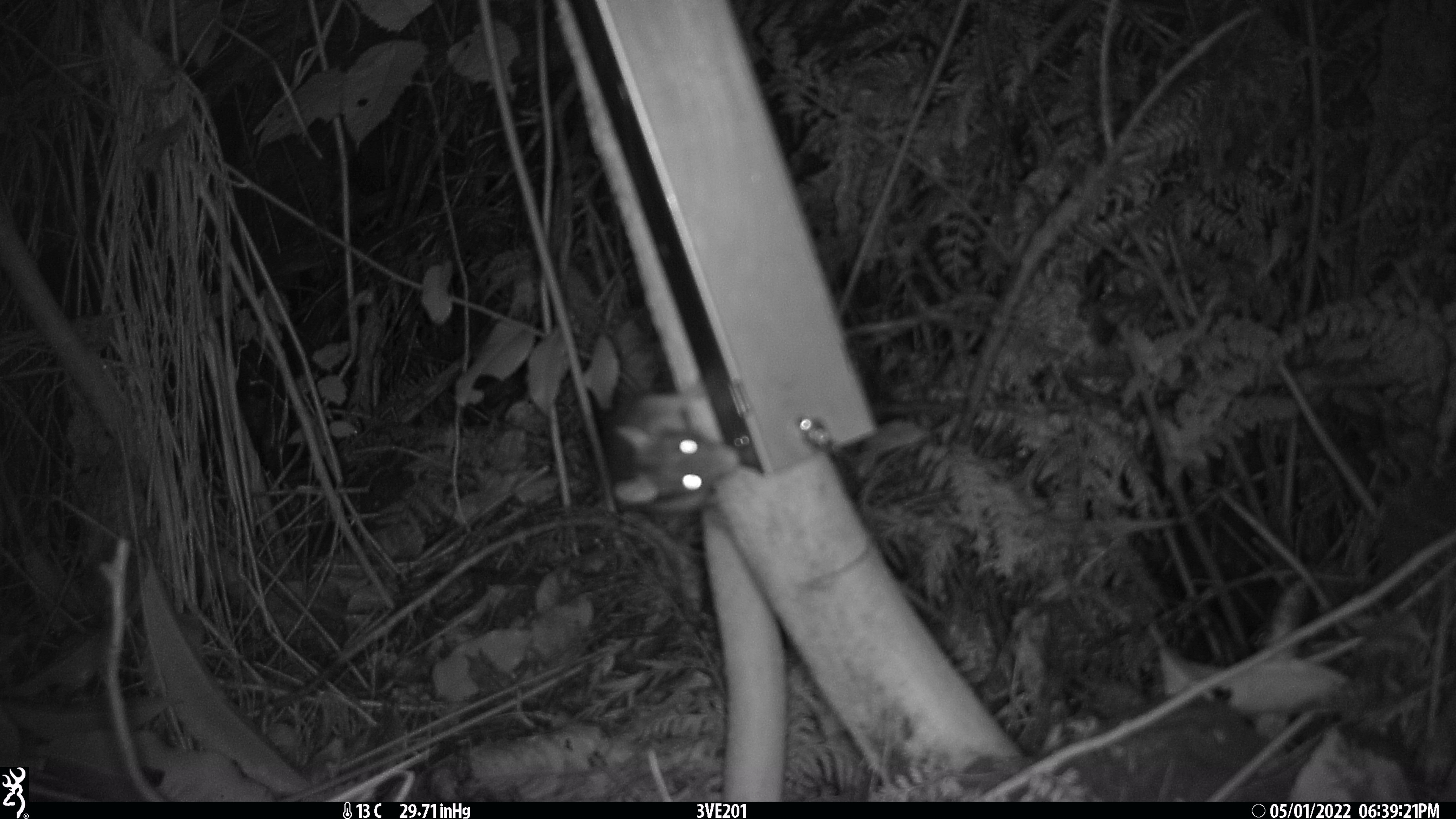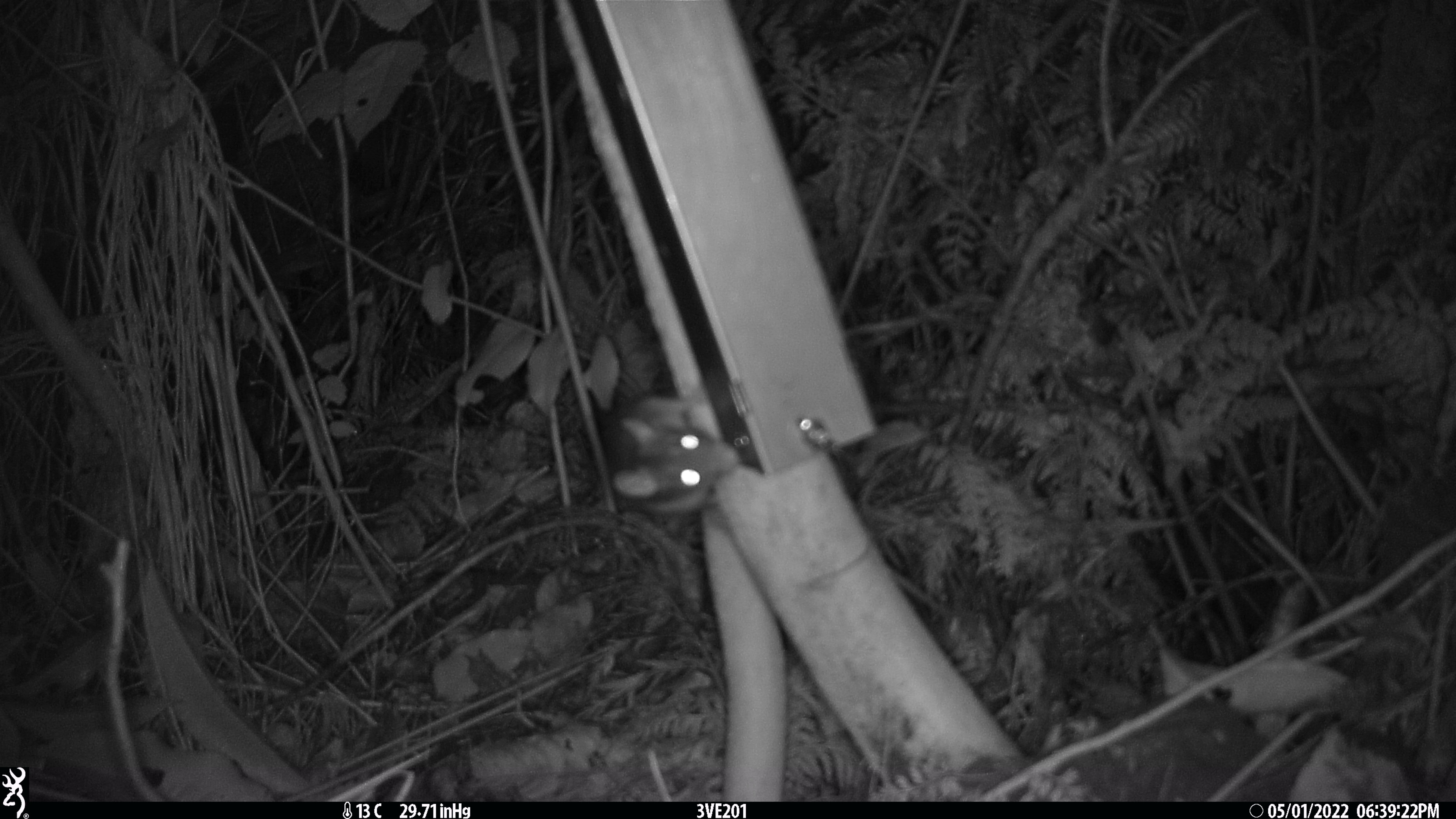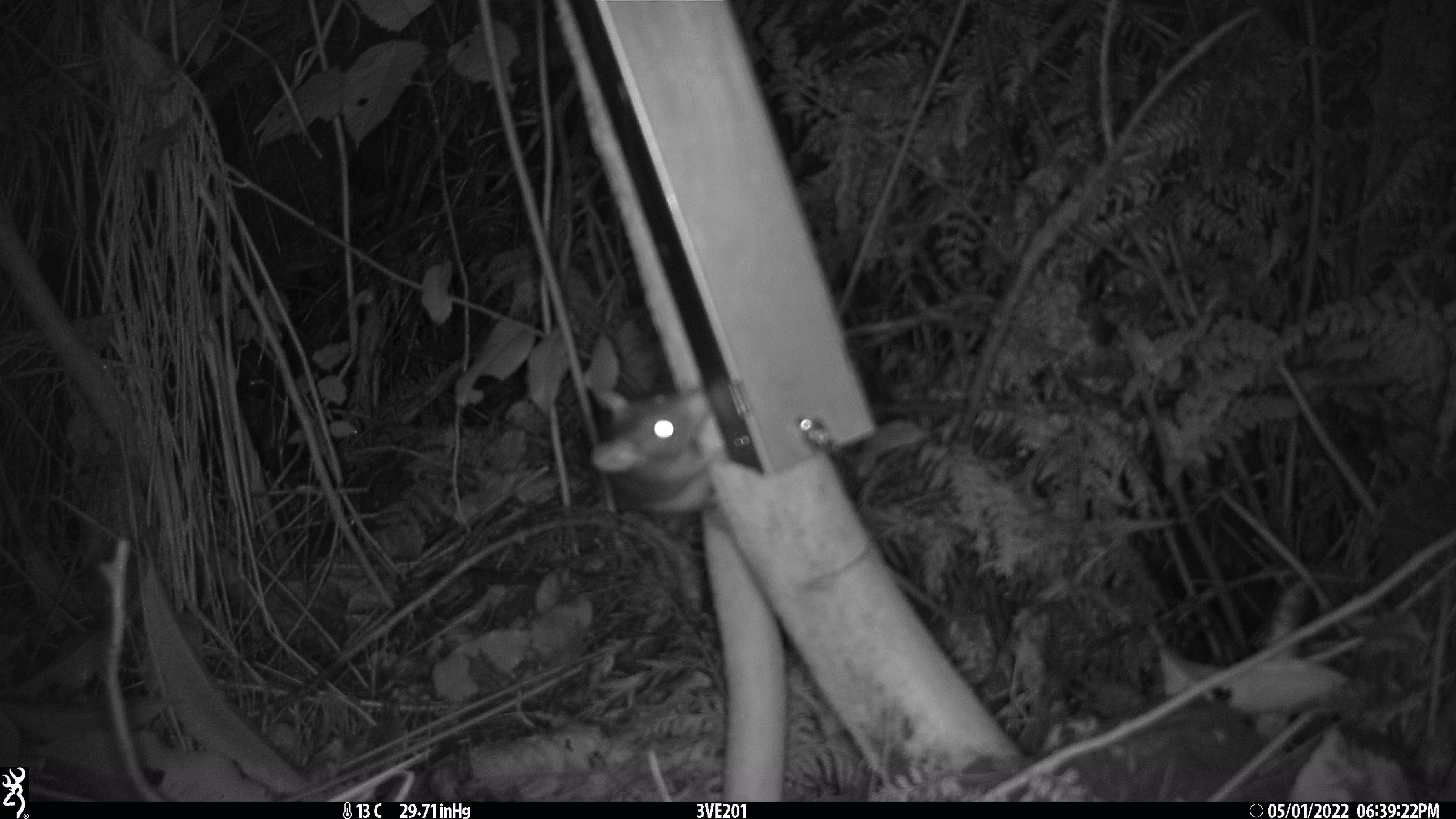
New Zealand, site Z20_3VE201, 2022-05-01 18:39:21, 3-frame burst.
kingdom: Animalia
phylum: Chordata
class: Mammalia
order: Rodentia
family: Muridae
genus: Rattus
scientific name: Rattus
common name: rat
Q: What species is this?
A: Rat (Rattus).